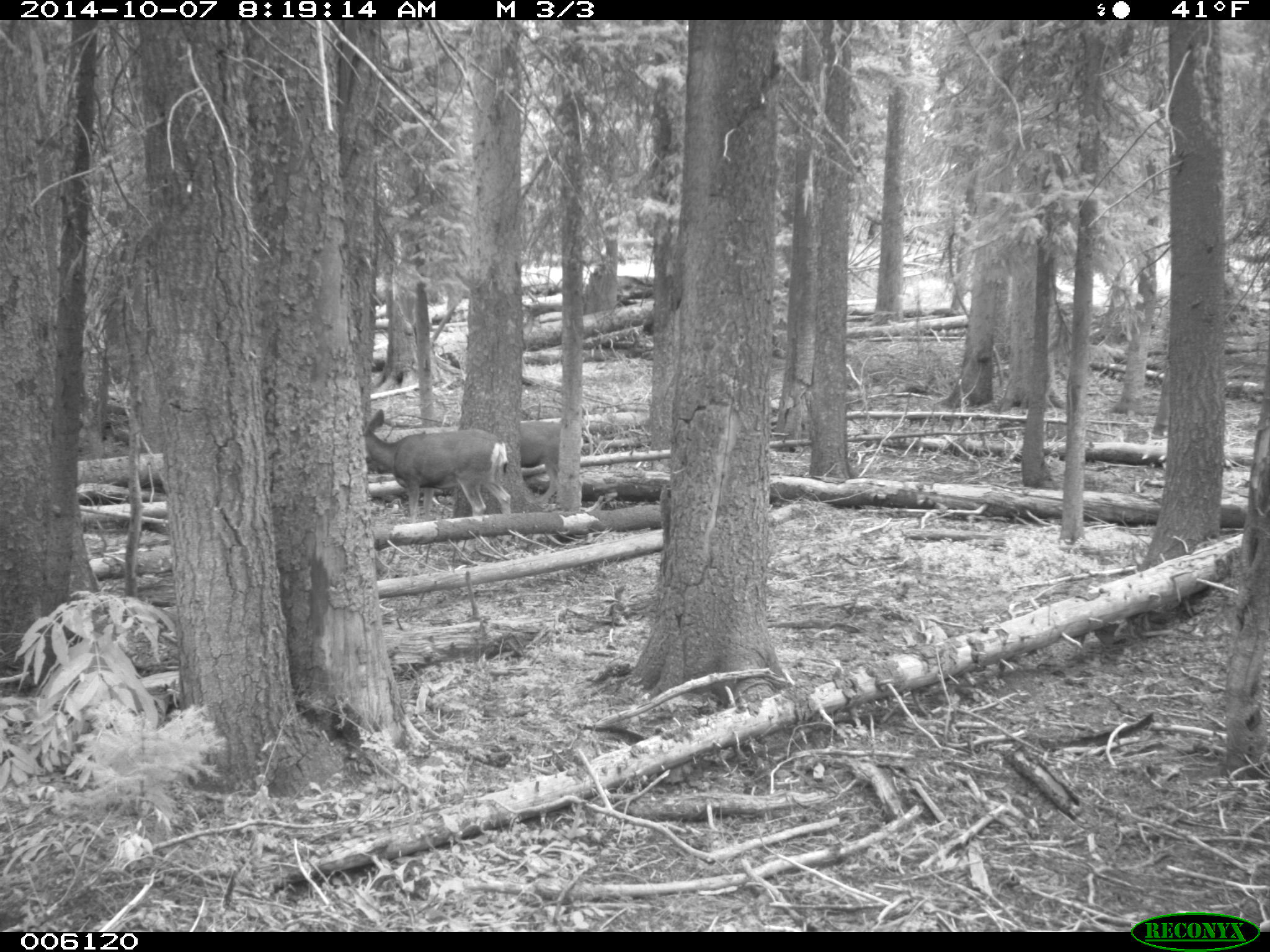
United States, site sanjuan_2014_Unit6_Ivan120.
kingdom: Animalia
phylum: Chordata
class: Mammalia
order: Artiodactyla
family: Cervidae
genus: Odocoileus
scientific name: Odocoileus hemionus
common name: mule deer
Odocoileus hemionus (mule deer).